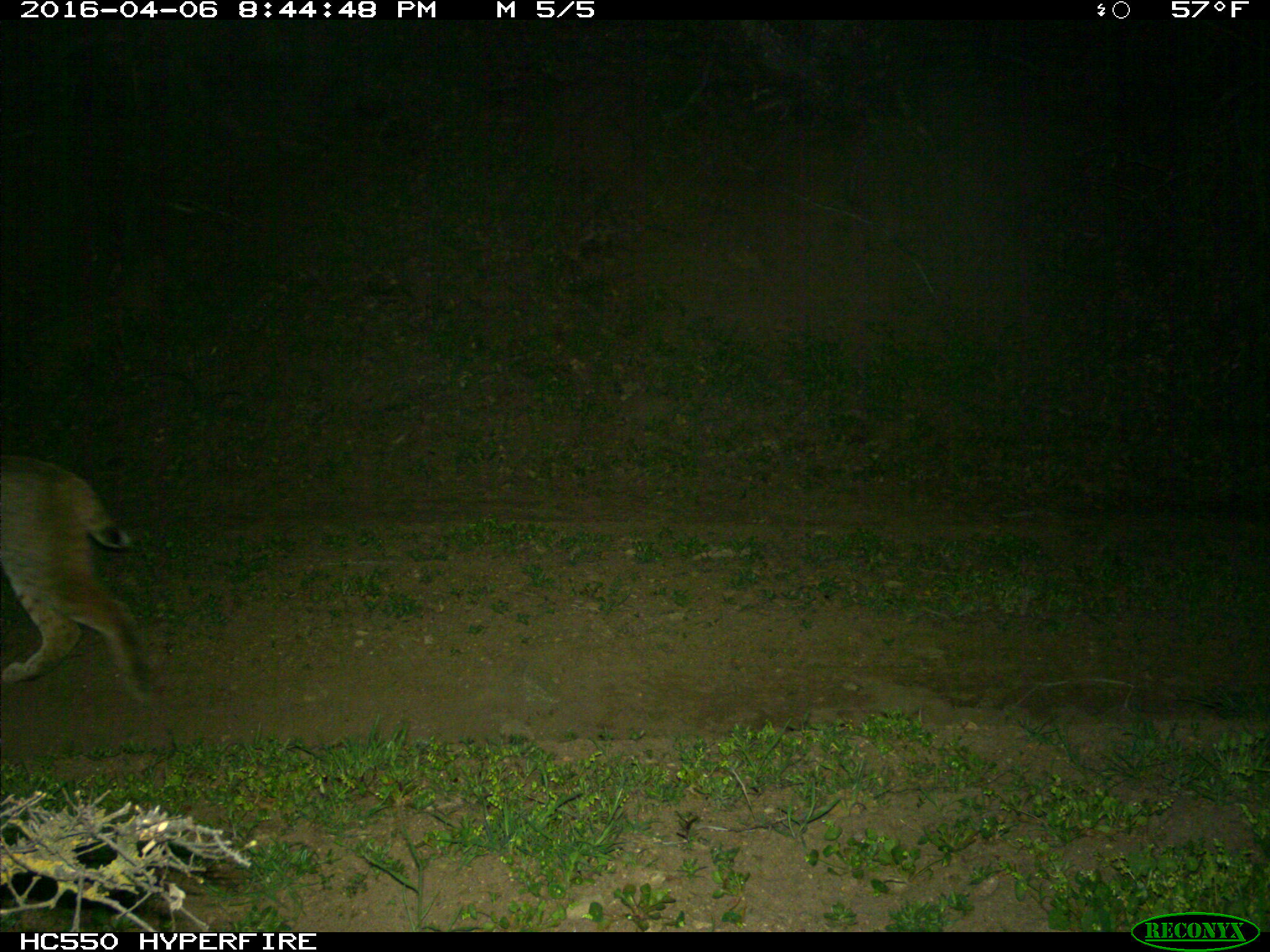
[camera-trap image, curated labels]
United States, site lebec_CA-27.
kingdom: Animalia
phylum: Chordata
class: Mammalia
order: Carnivora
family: Felidae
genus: Lynx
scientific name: Lynx rufus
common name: bobcat